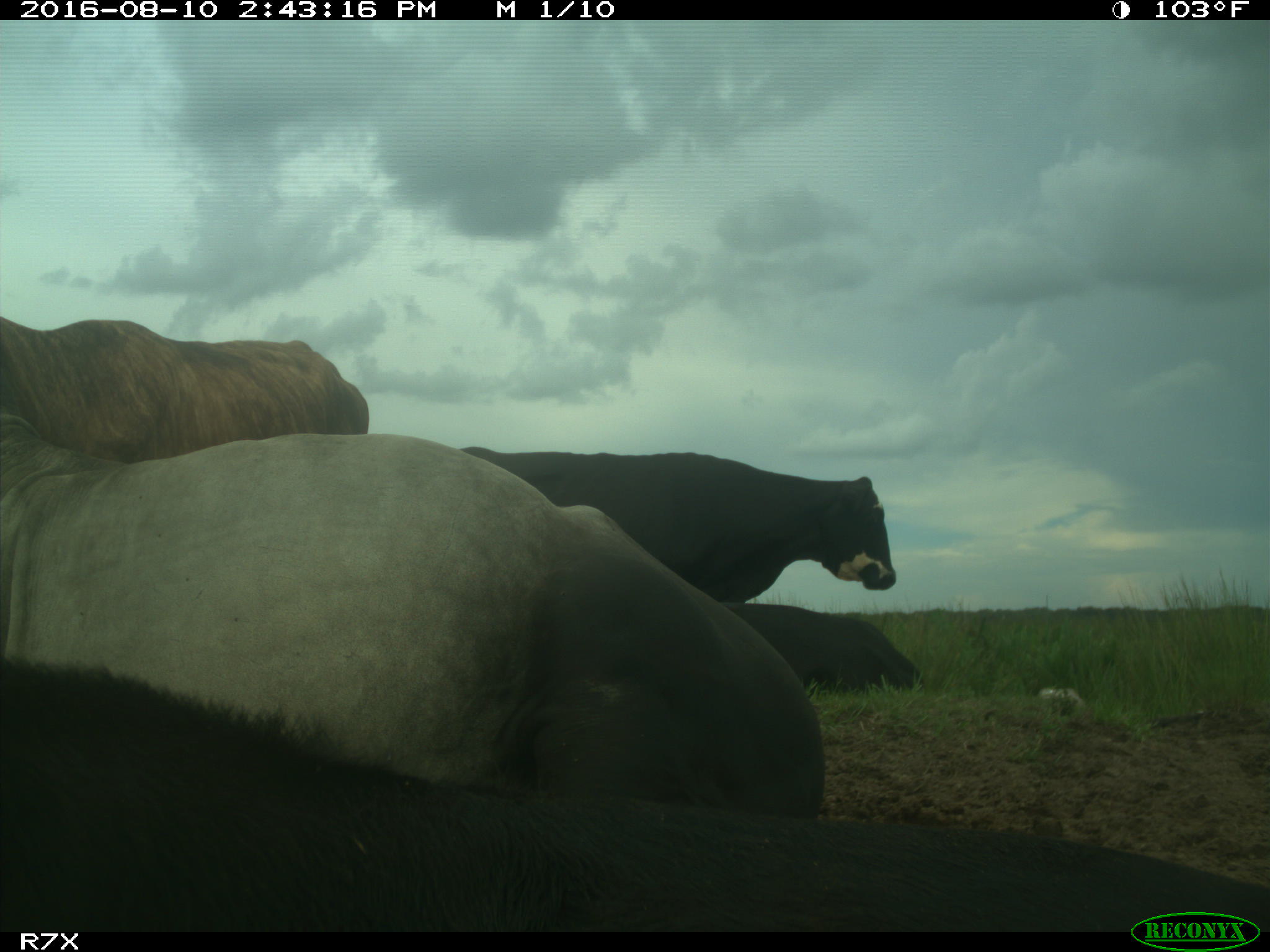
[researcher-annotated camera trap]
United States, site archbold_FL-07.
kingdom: Animalia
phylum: Chordata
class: Mammalia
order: Artiodactyla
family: Bovidae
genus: Bos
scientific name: Bos taurus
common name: domestic cow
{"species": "Bos taurus (domestic cow)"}